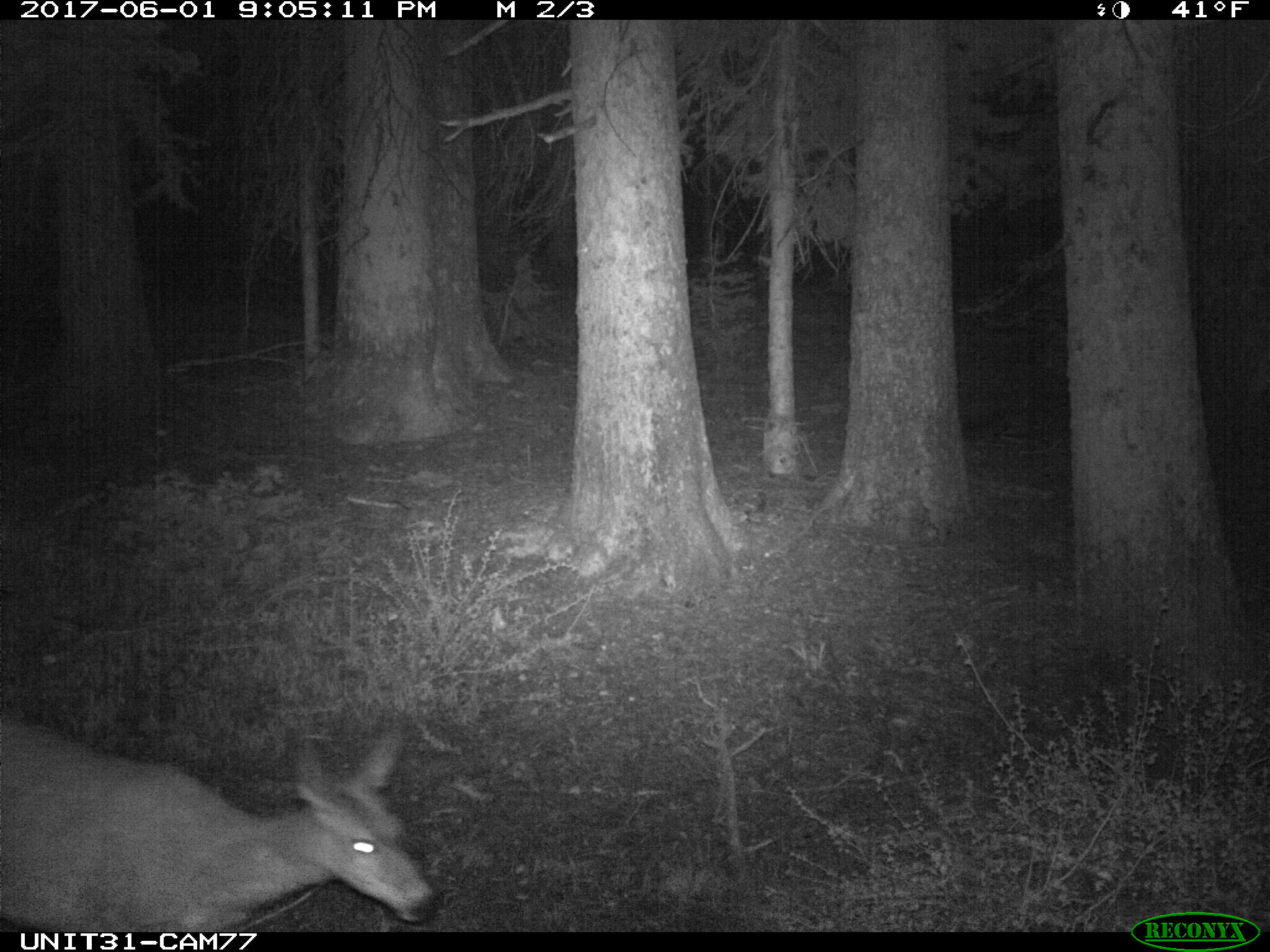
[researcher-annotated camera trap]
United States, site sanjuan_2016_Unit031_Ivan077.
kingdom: Animalia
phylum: Chordata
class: Mammalia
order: Artiodactyla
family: Cervidae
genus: Odocoileus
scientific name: Odocoileus hemionus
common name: mule deer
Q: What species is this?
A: Odocoileus hemionus (mule deer).